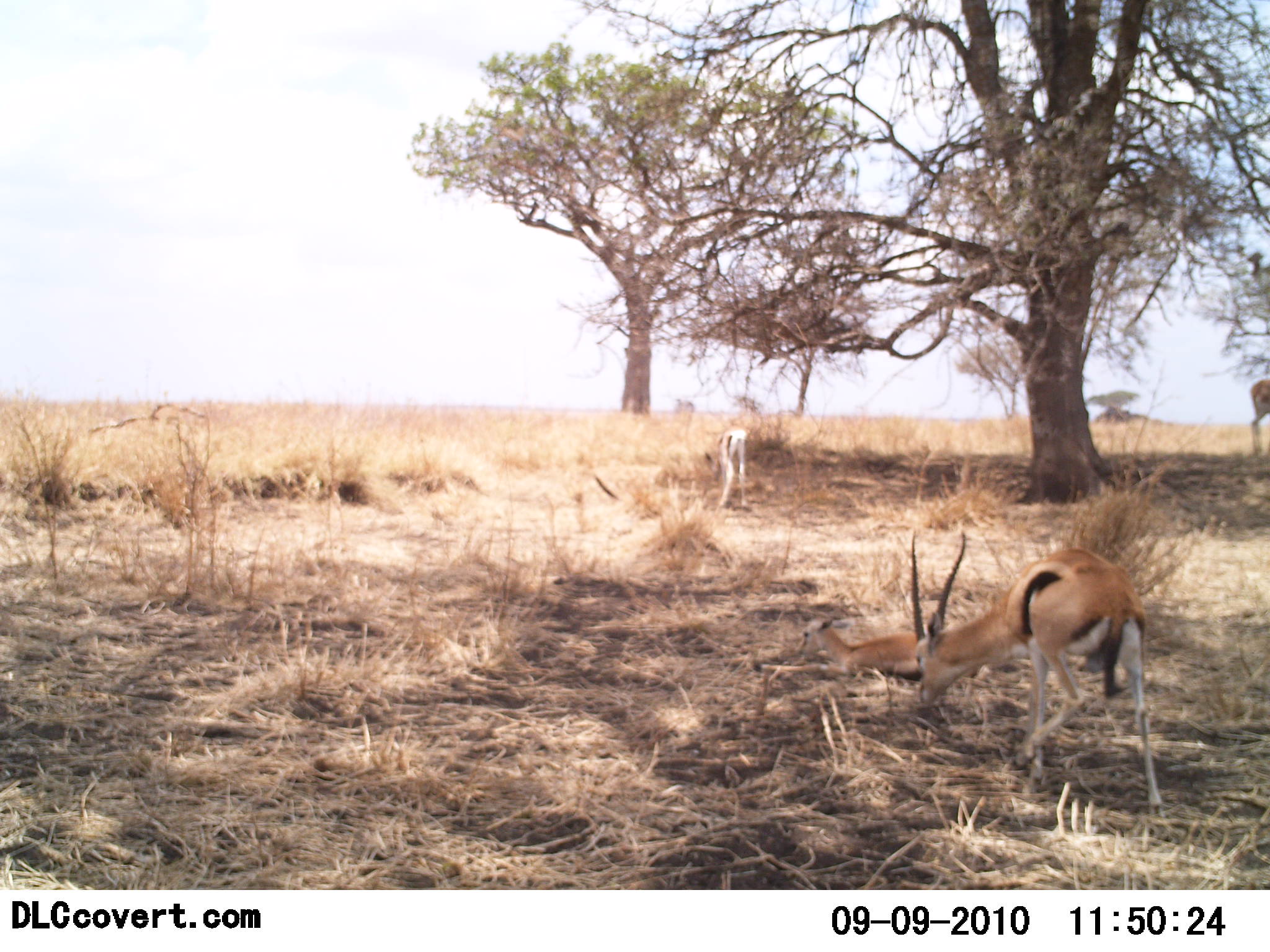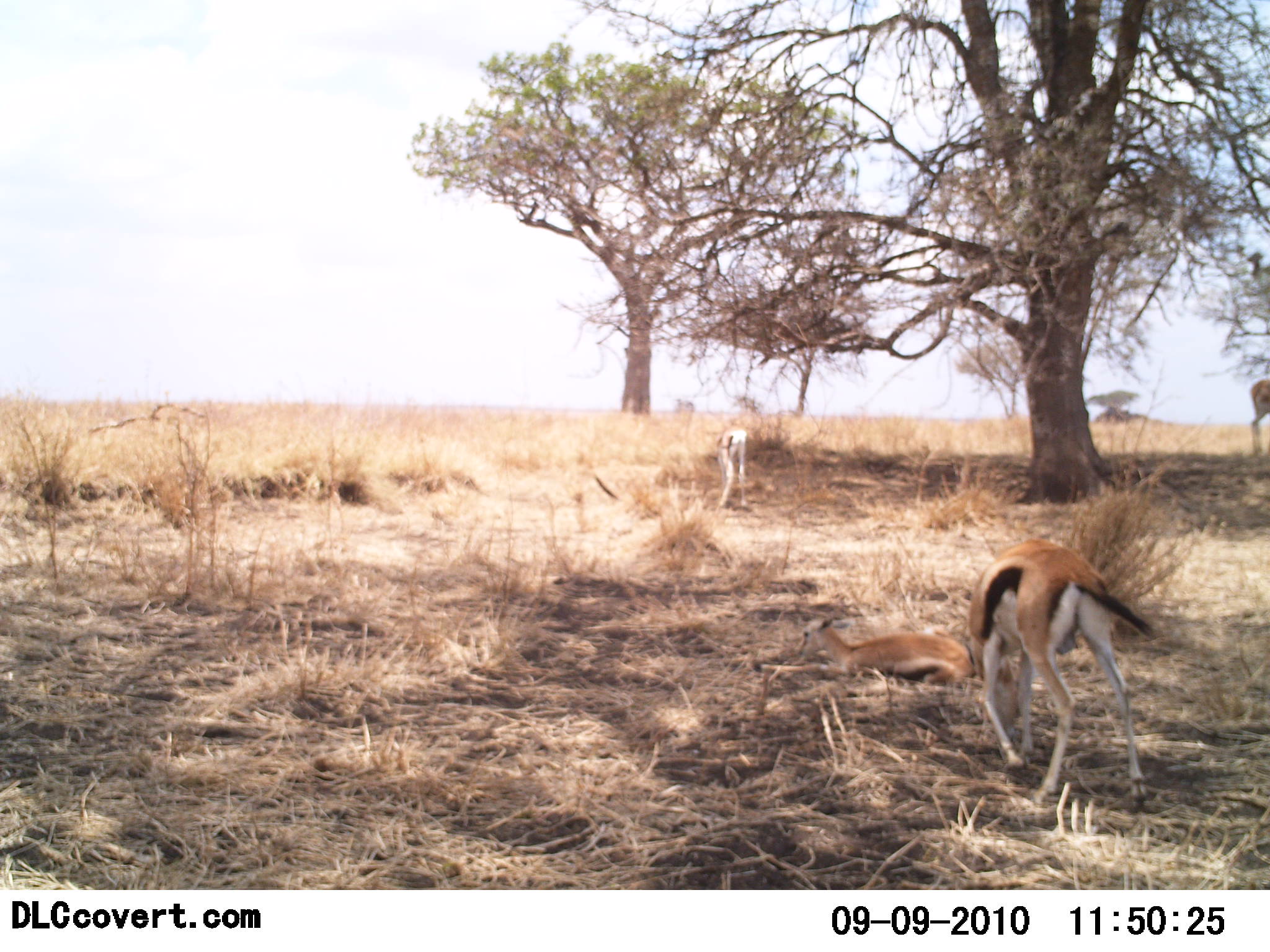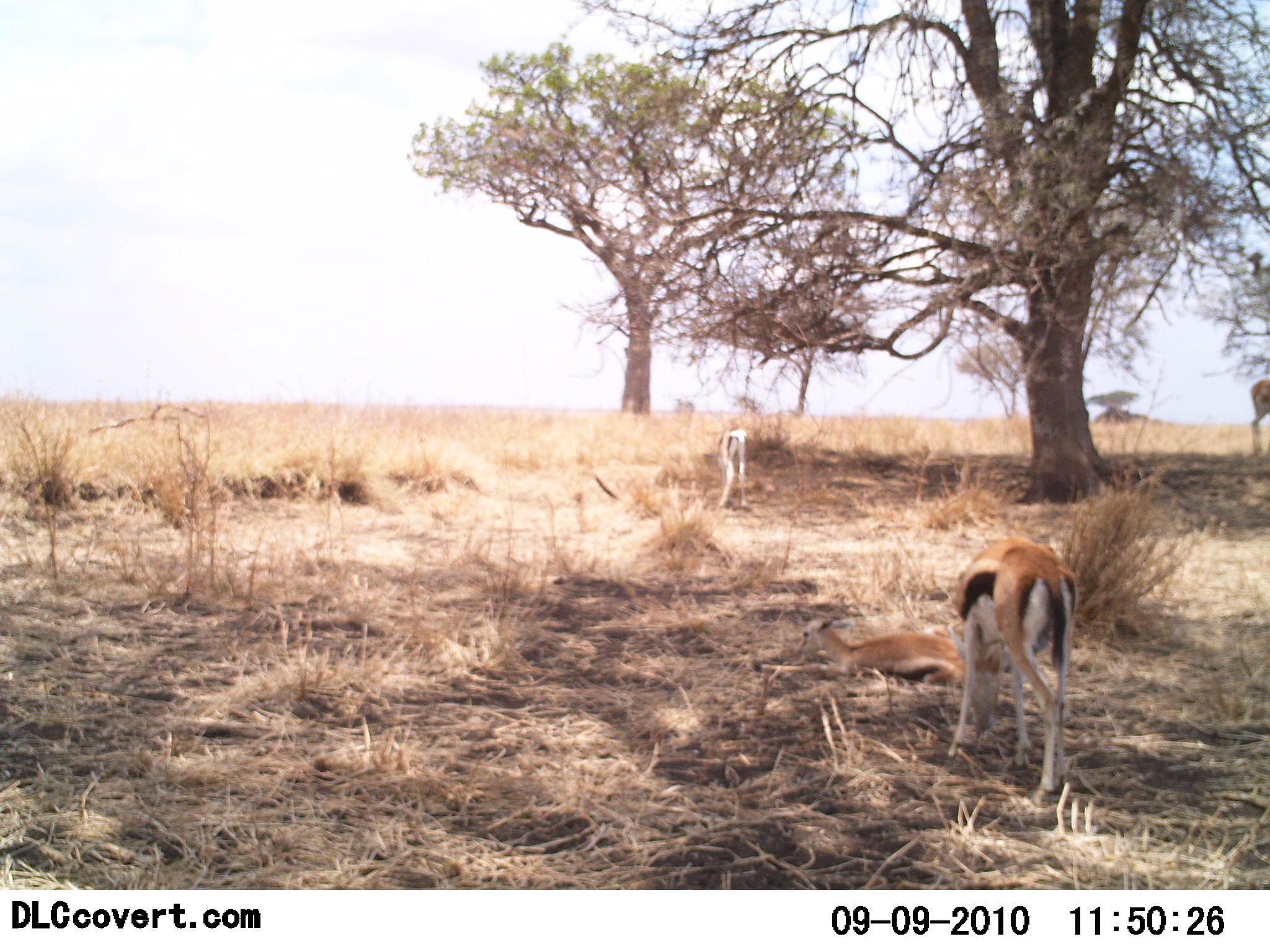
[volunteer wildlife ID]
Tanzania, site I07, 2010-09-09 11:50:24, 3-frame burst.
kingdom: Animalia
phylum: Chordata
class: Mammalia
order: Artiodactyla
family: Bovidae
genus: Eudorcas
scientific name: Eudorcas thomsonii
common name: thomson's gazelle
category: gazellethomsons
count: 4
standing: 75%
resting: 83%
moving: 33%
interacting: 0%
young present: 42%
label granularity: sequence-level